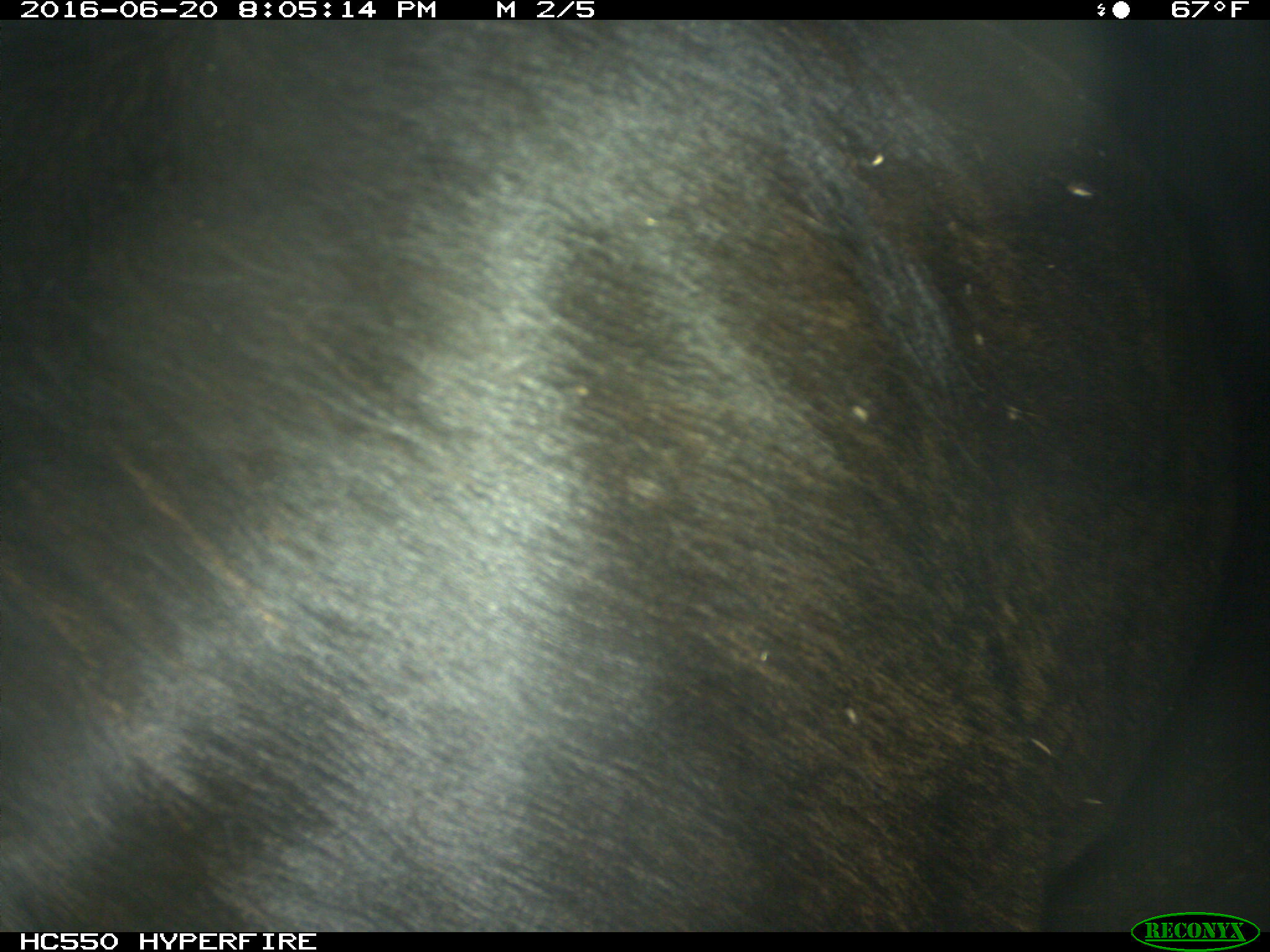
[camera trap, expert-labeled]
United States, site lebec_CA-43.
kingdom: Animalia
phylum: Chordata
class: Mammalia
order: Artiodactyla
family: Bovidae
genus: Bos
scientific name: Bos taurus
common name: domestic cow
Bos taurus (domestic cow).